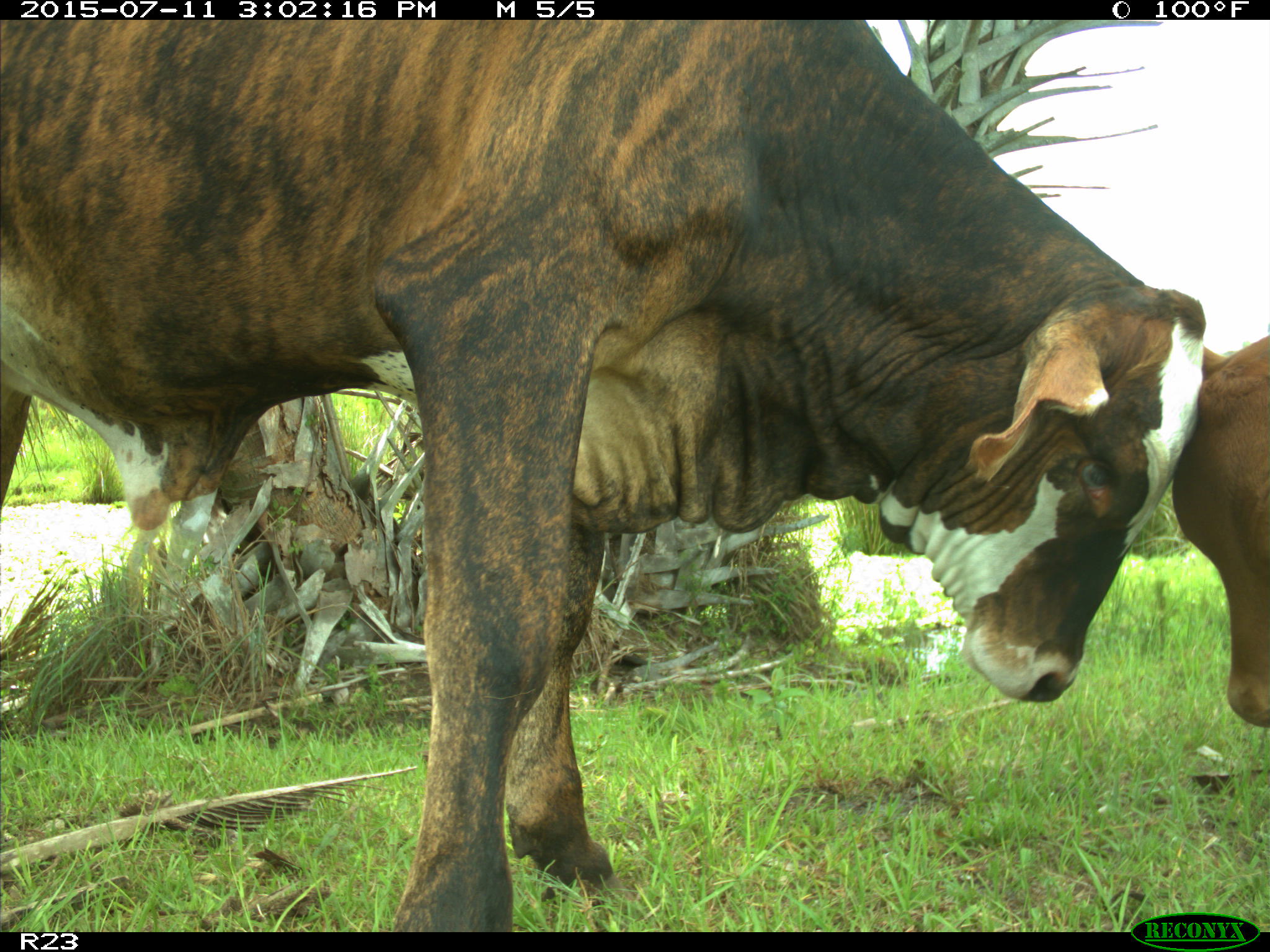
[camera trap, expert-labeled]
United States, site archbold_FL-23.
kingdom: Animalia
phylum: Chordata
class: Mammalia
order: Artiodactyla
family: Bovidae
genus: Bos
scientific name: Bos taurus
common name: domestic cow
Bos taurus (domestic cow).